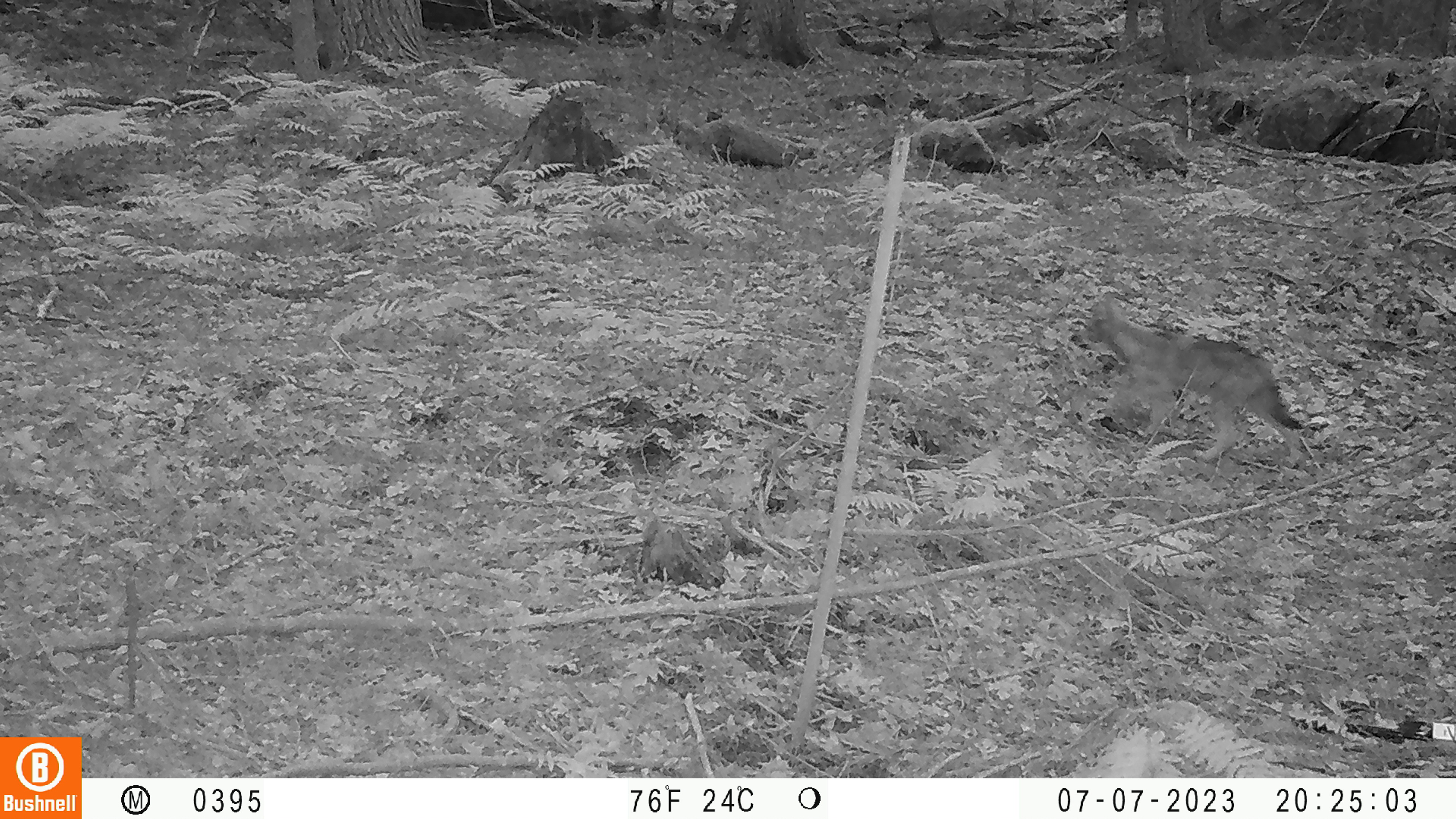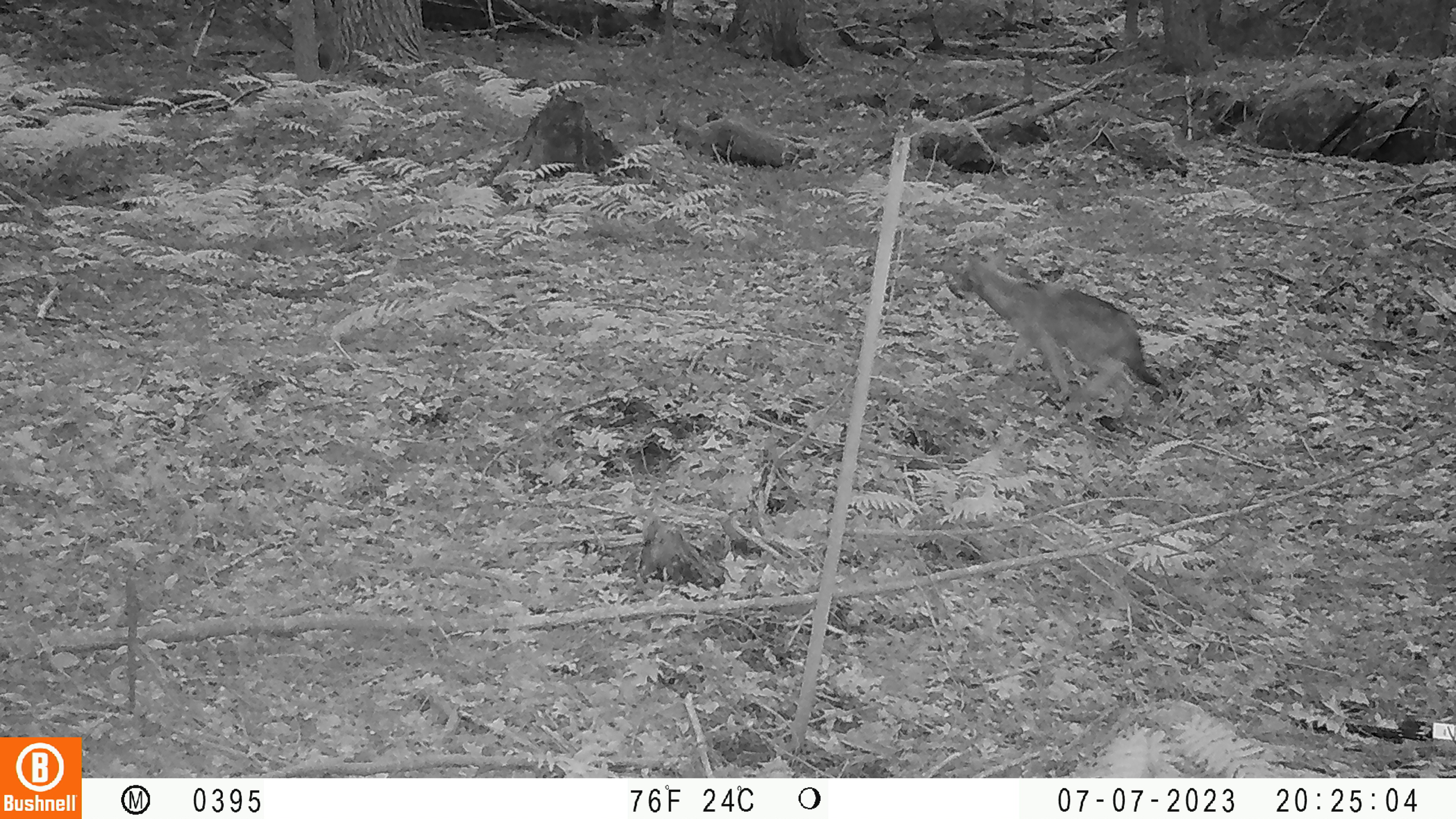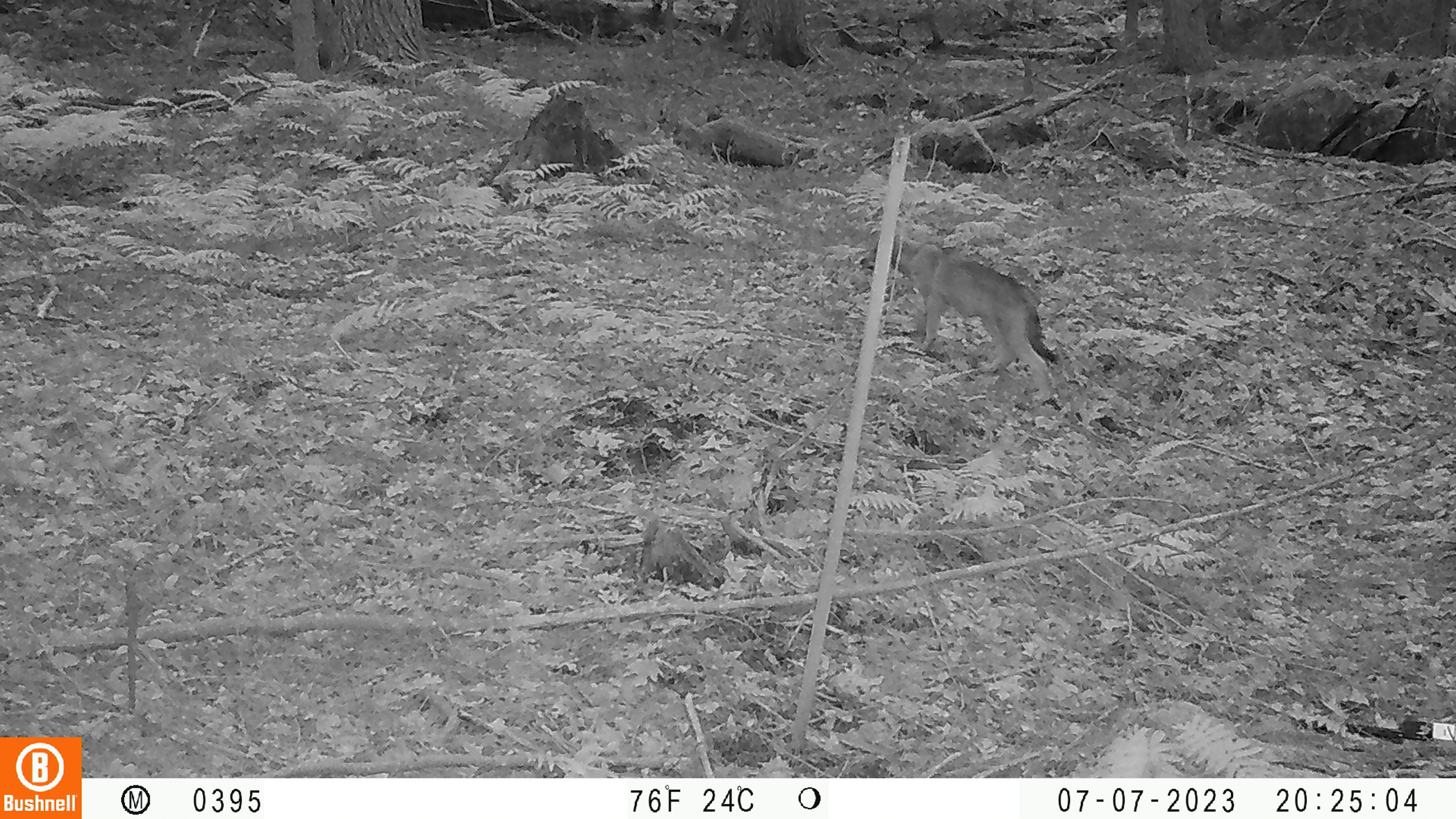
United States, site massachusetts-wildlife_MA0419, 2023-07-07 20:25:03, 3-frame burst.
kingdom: Animalia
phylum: Chordata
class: Mammalia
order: Carnivora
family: Canidae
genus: Urocyon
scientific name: Urocyon cinereoargenteus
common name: gray fox